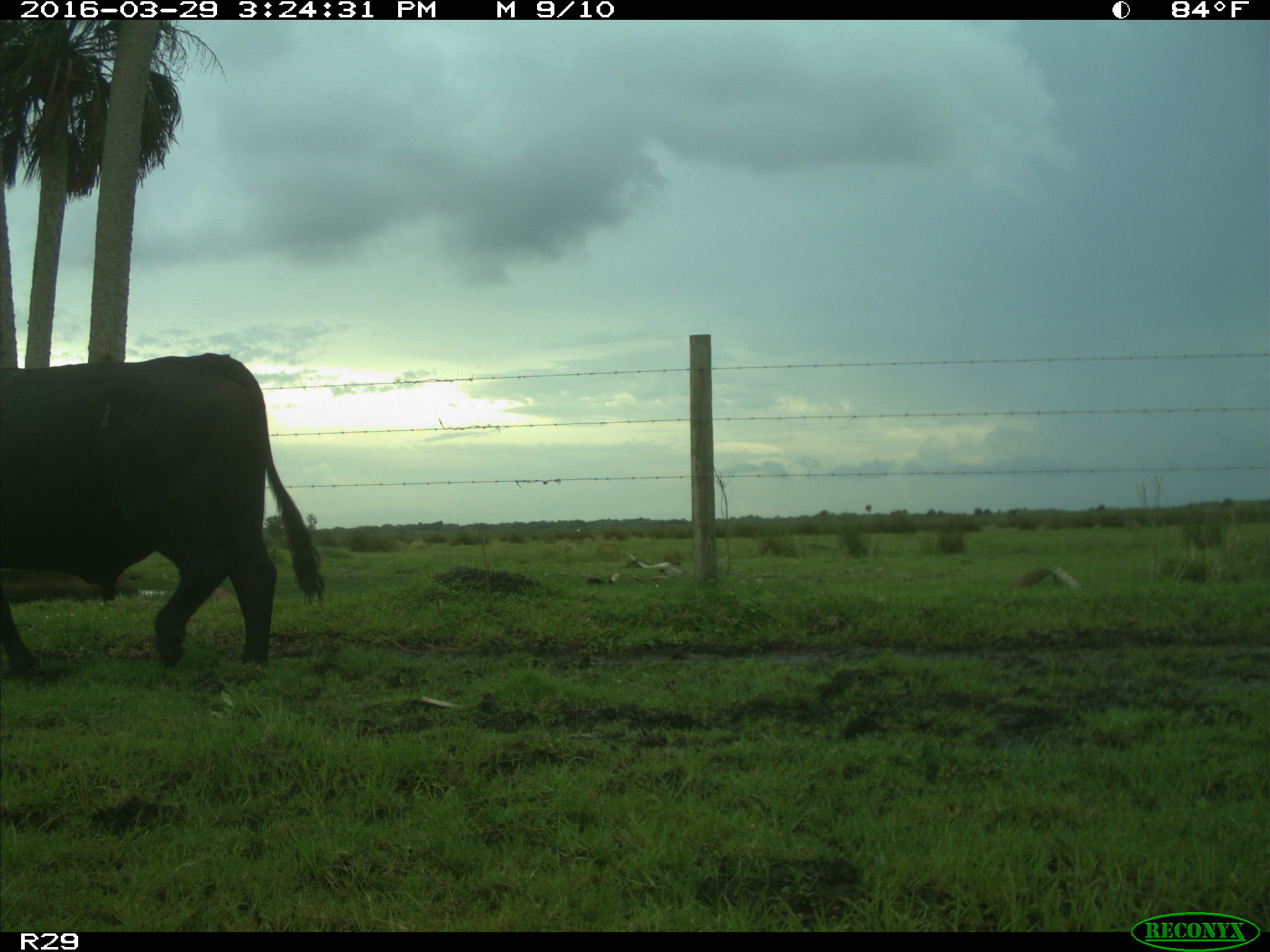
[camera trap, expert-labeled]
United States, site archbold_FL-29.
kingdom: Animalia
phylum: Chordata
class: Mammalia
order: Artiodactyla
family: Bovidae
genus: Bos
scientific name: Bos taurus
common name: domestic cow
Bos taurus (domestic cow).